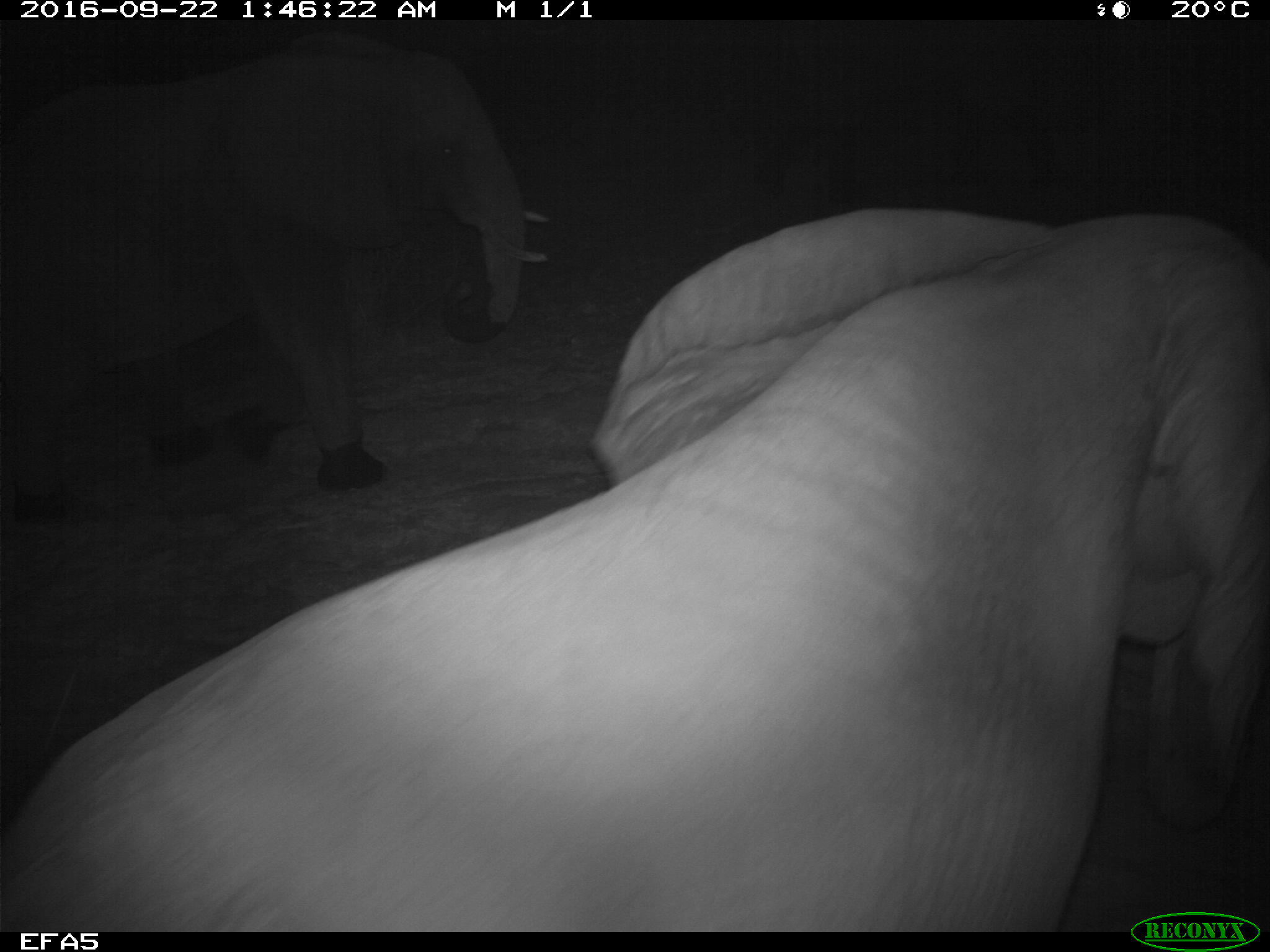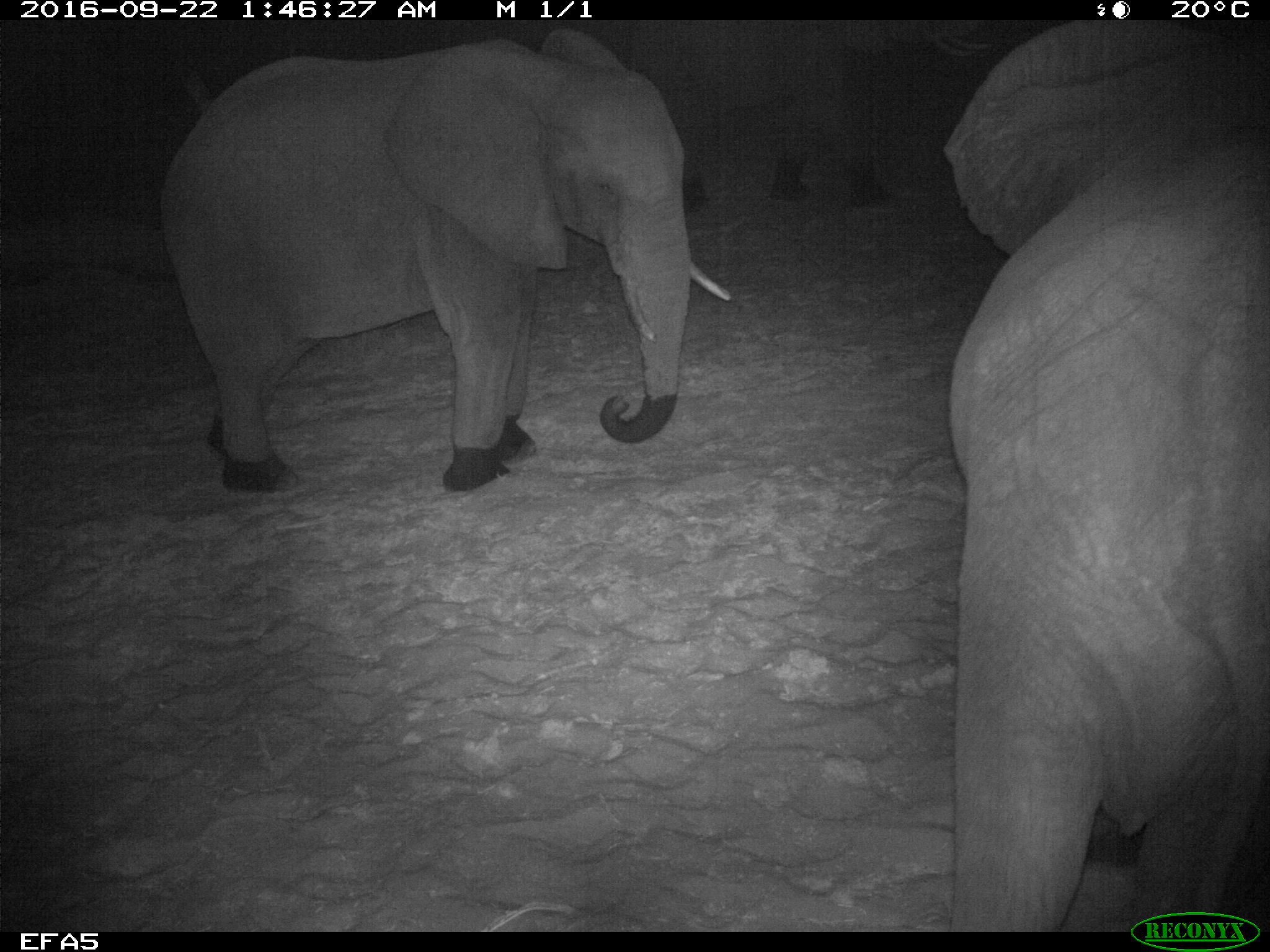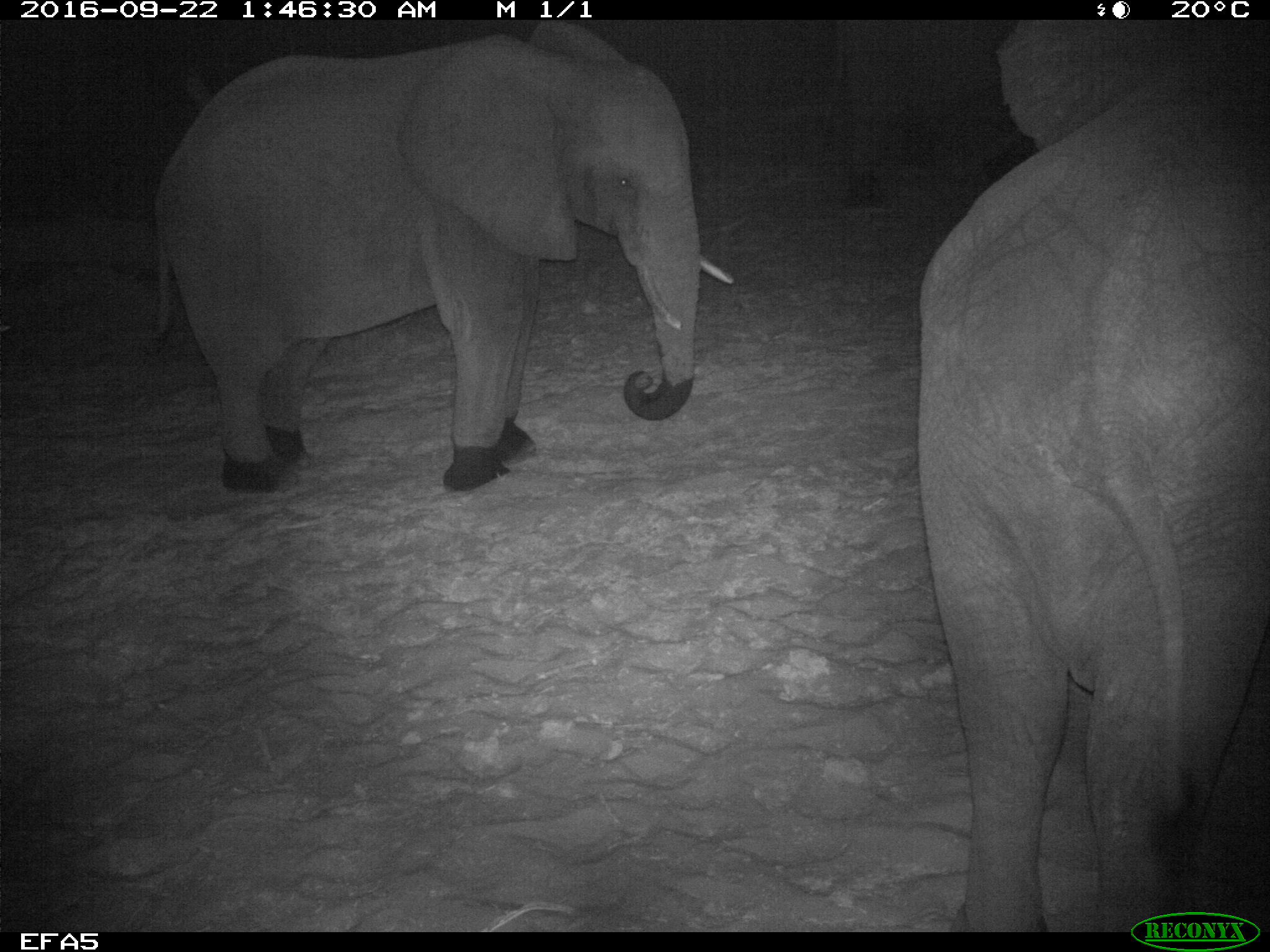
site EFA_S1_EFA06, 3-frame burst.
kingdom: Animalia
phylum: Chordata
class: Mammalia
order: Proboscidea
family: Elephantidae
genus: Loxodonta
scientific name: Loxodonta africana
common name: african bush elephant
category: elephant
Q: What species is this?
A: Elephant (african bush elephant) (Loxodonta africana).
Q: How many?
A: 3.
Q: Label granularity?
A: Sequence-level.